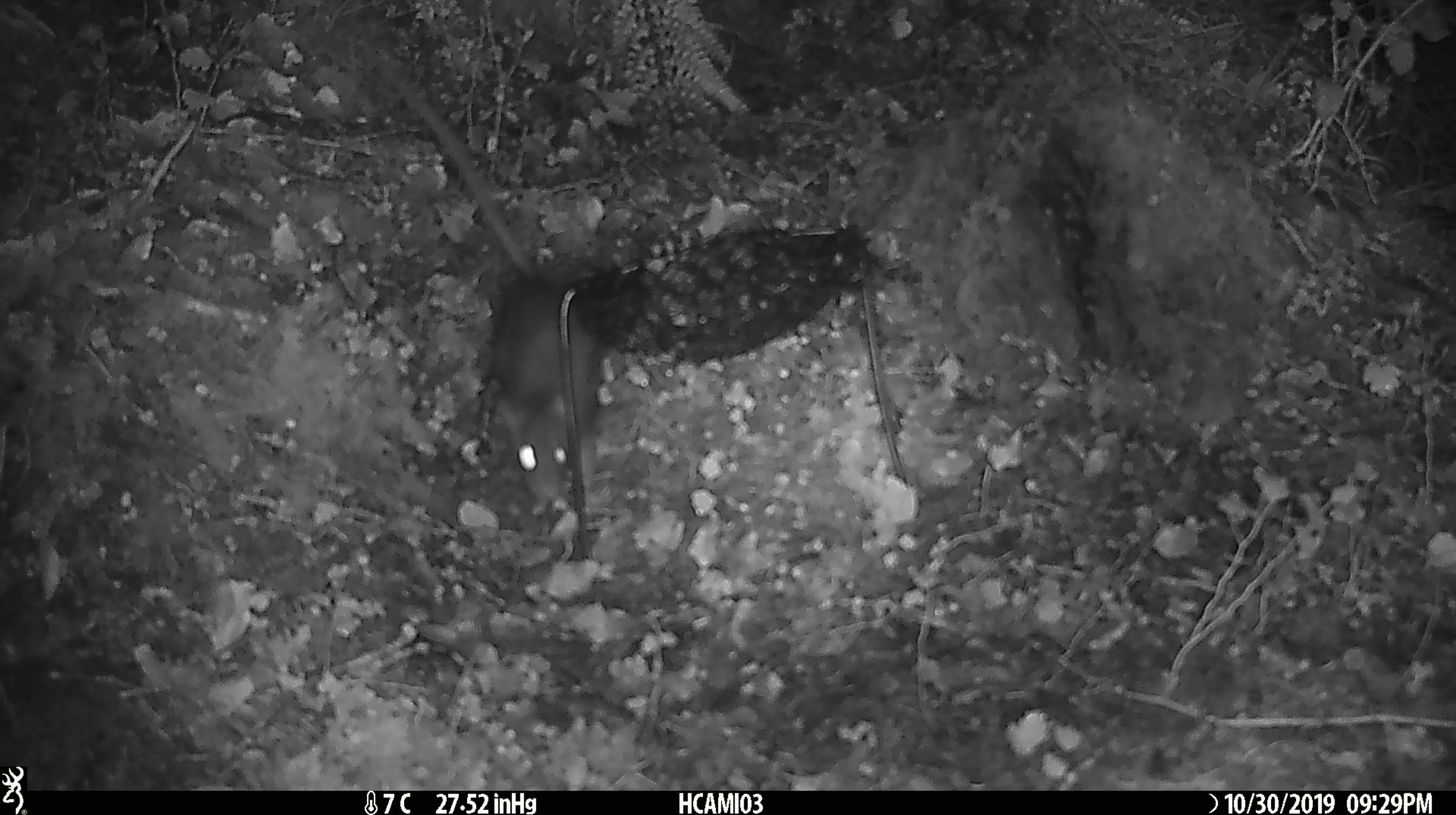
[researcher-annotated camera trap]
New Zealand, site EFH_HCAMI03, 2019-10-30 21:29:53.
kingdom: Animalia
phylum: Chordata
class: Mammalia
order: Rodentia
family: Muridae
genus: Rattus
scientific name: Rattus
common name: rat